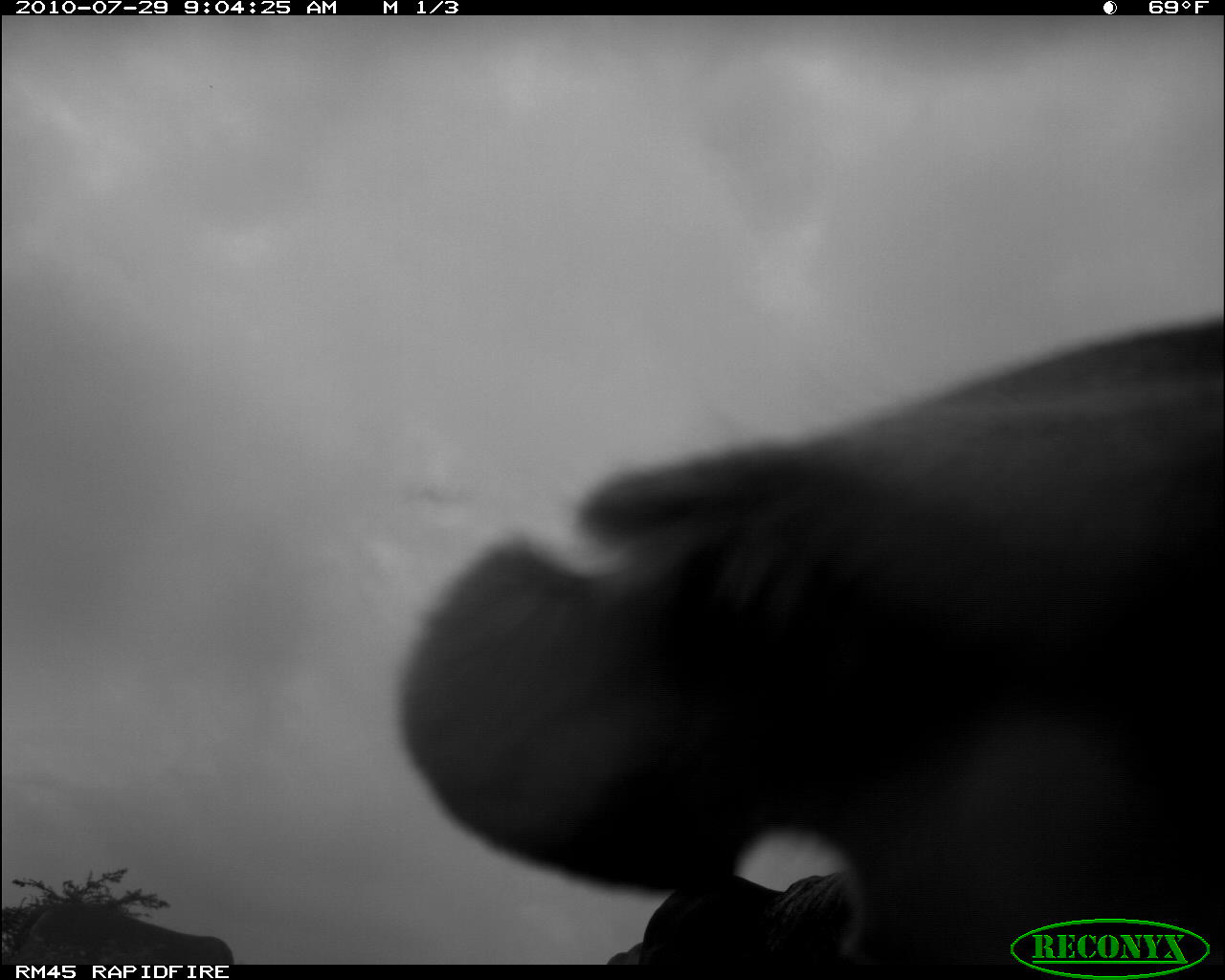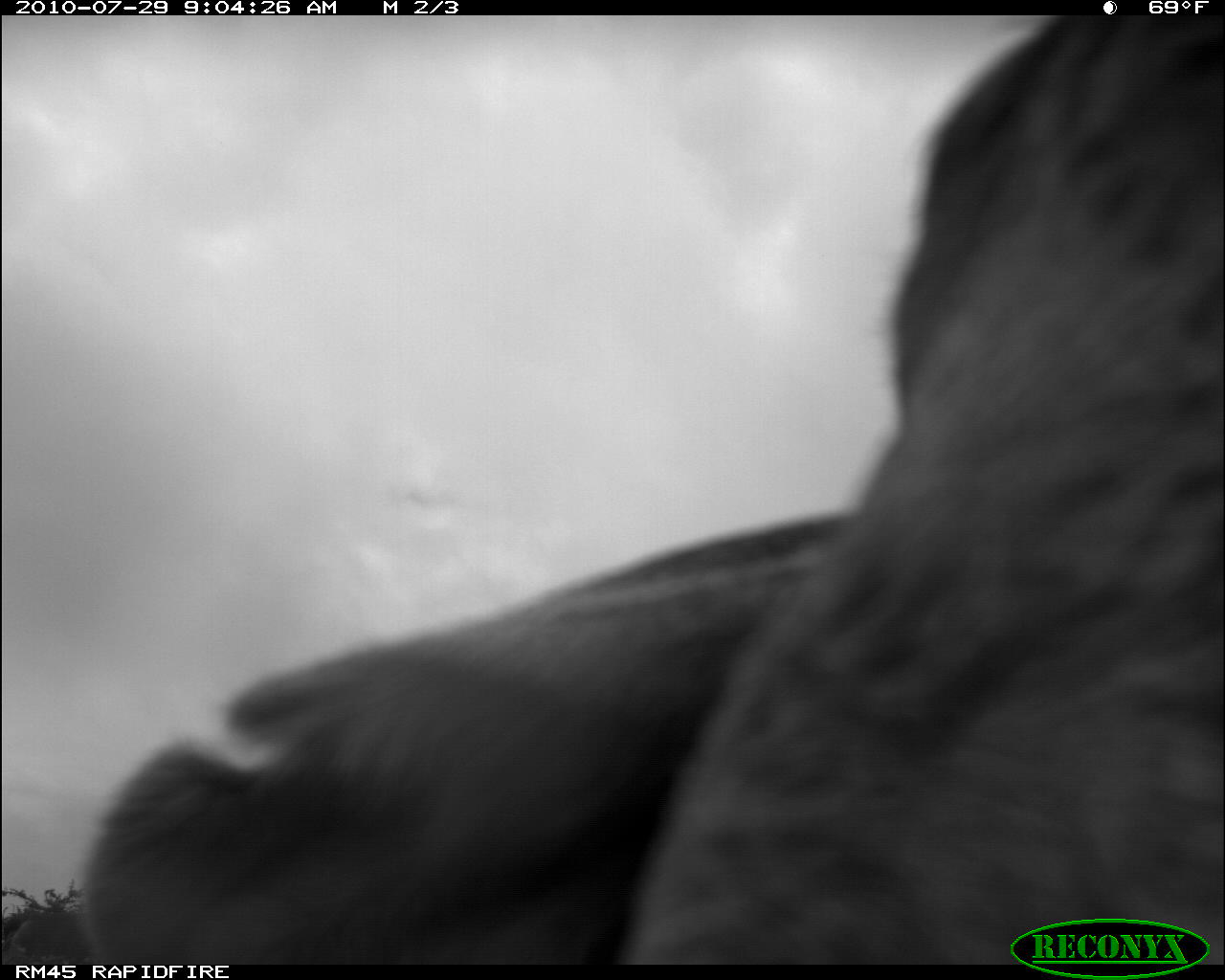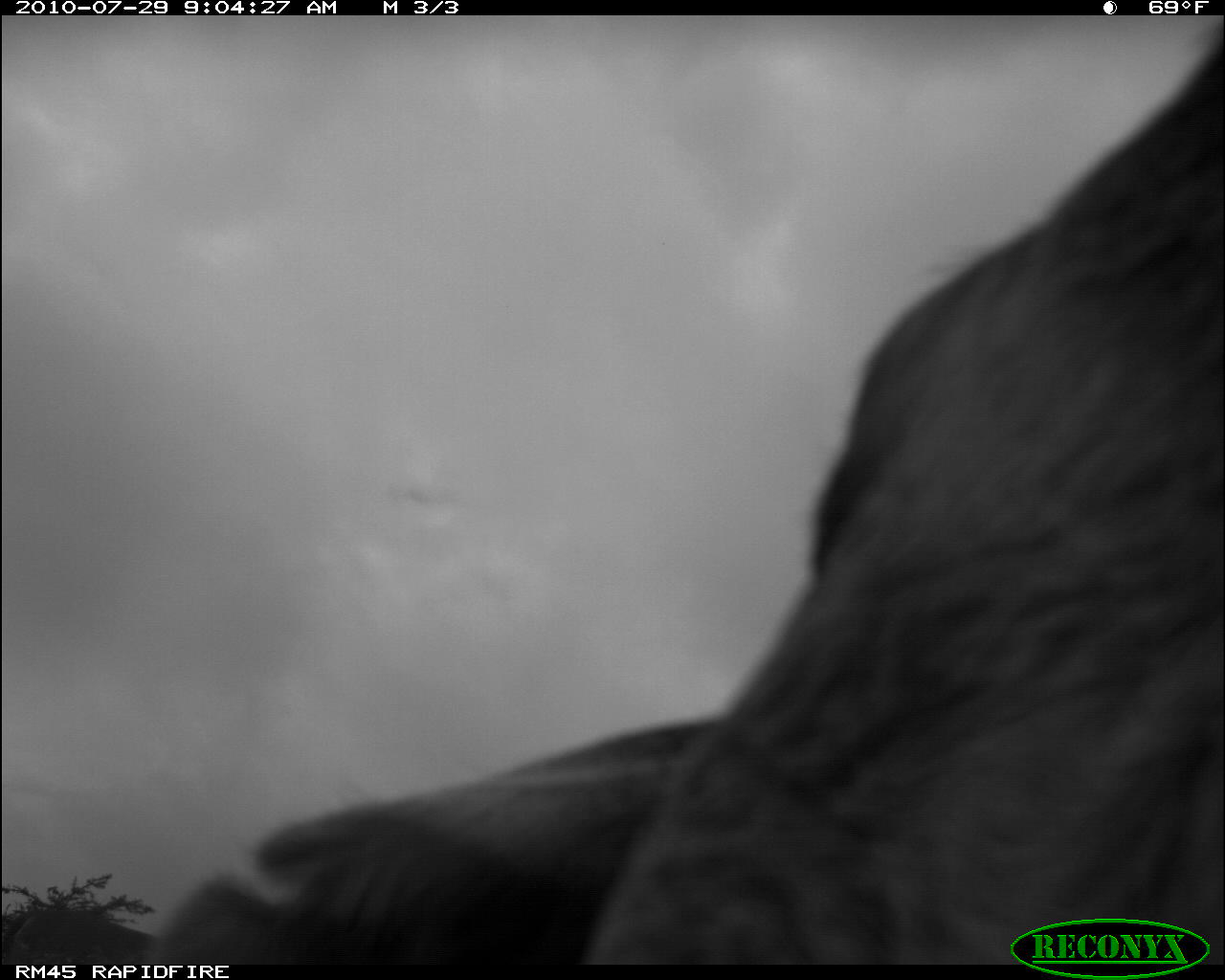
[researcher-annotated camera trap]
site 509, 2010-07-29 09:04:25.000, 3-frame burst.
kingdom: Animalia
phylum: Chordata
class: Mammalia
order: Artiodactyla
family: Bovidae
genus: Bos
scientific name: Bos taurus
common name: domestic cattle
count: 1